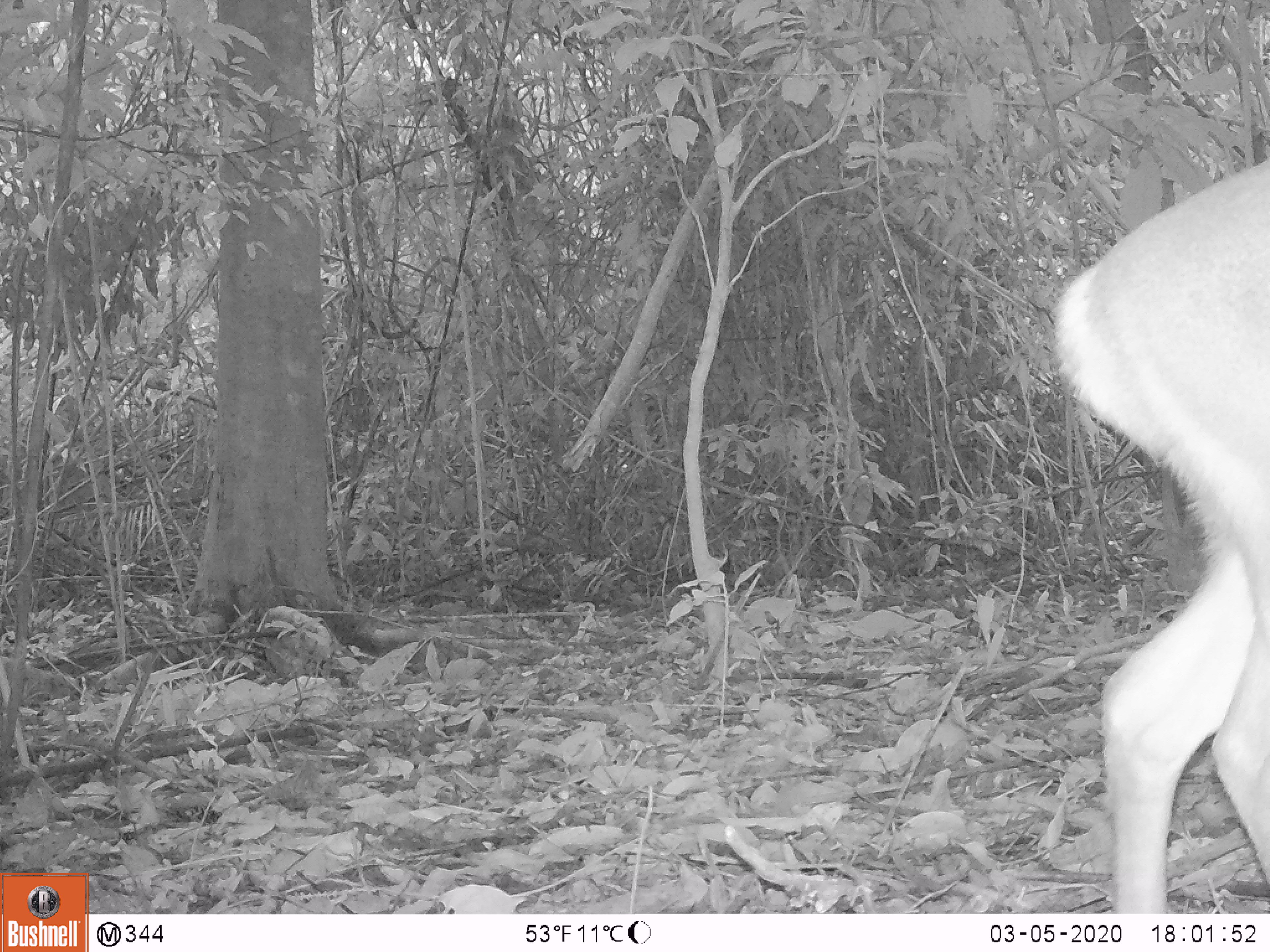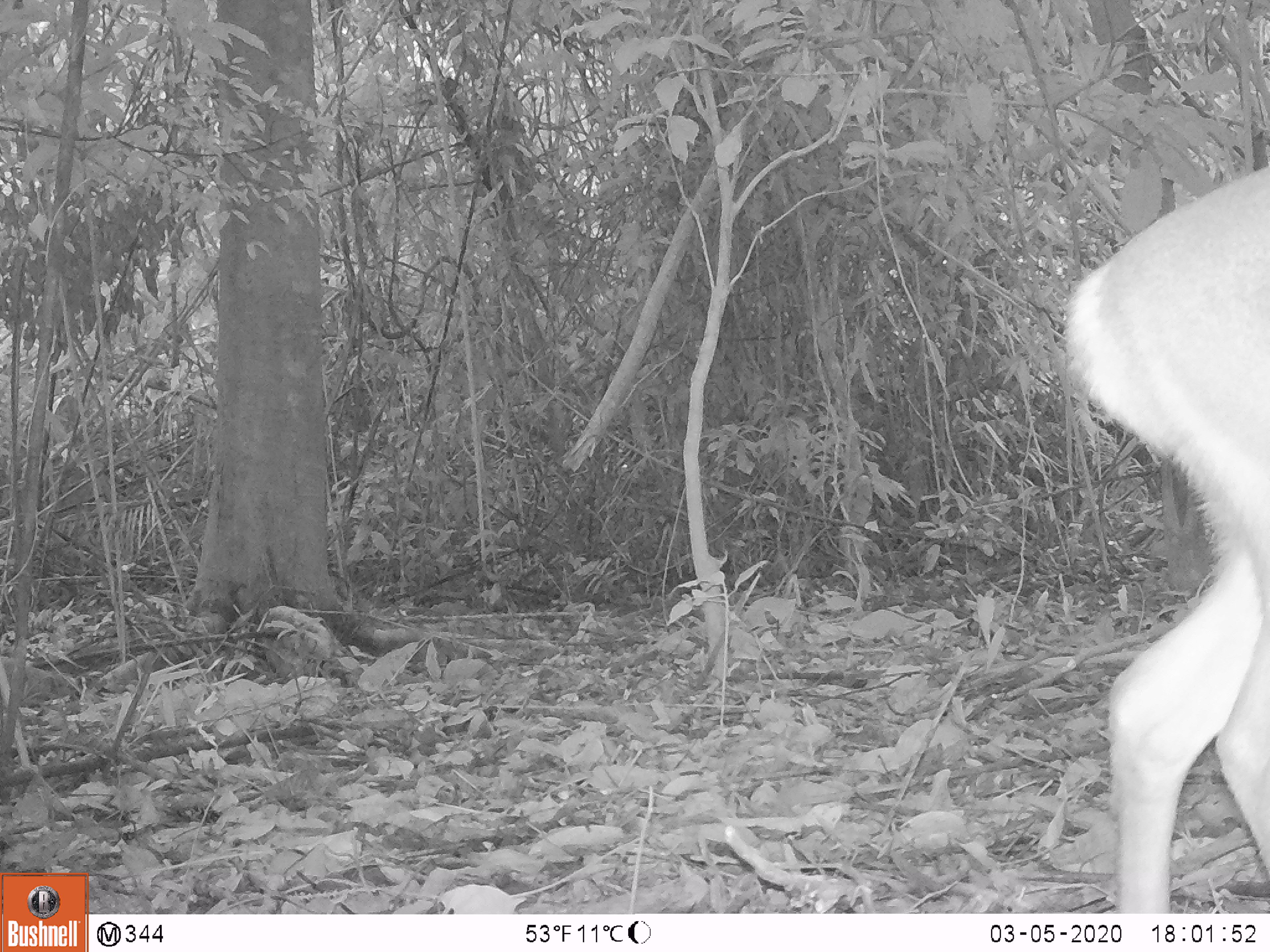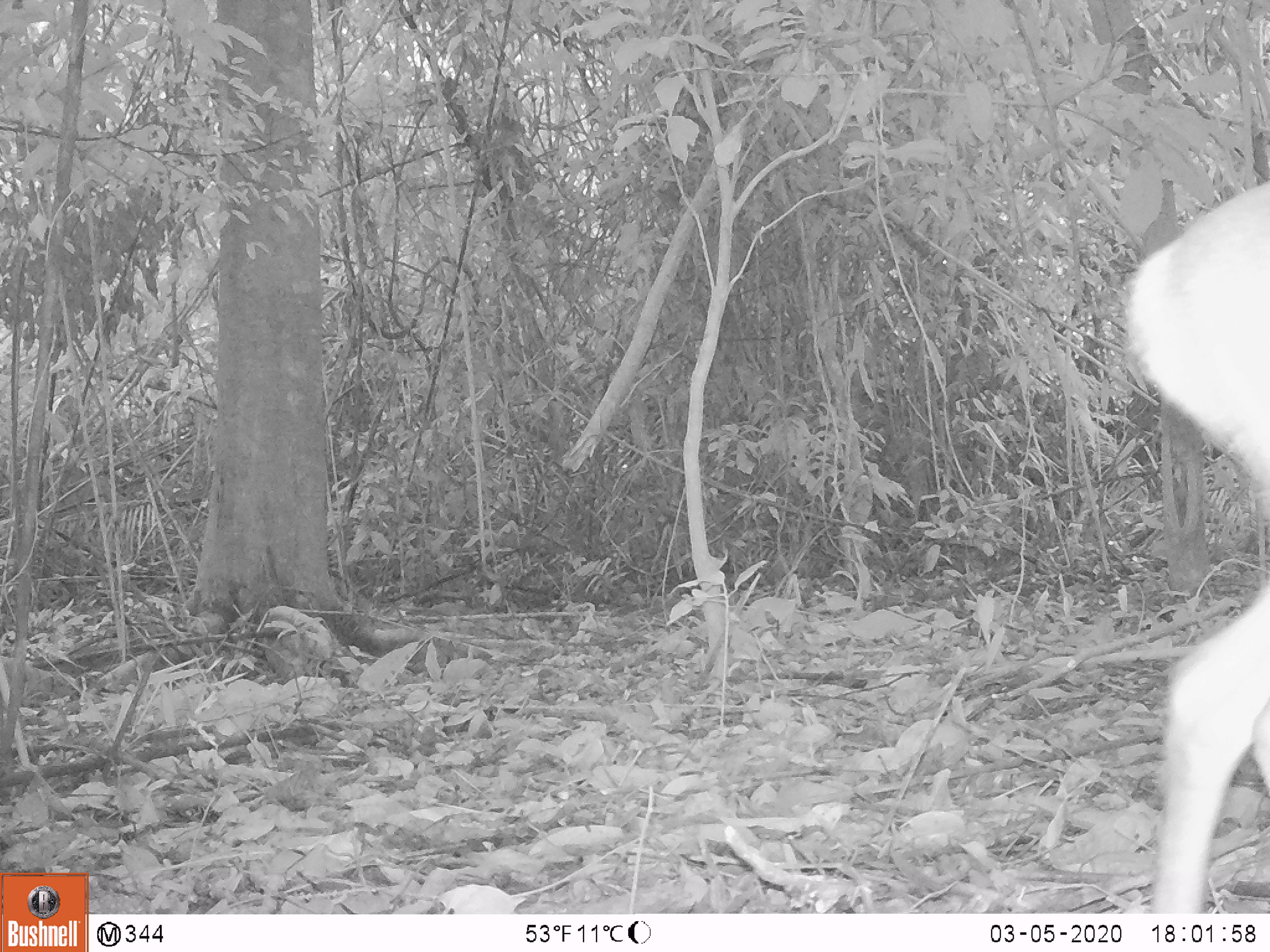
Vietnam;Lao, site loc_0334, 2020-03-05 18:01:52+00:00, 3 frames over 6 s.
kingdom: Animalia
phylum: Chordata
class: Mammalia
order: Artiodactyla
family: Cervidae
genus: Muntiacus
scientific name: Muntiacus vuquangensis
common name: large-antlered muntjac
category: large antlered muntjac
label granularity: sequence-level